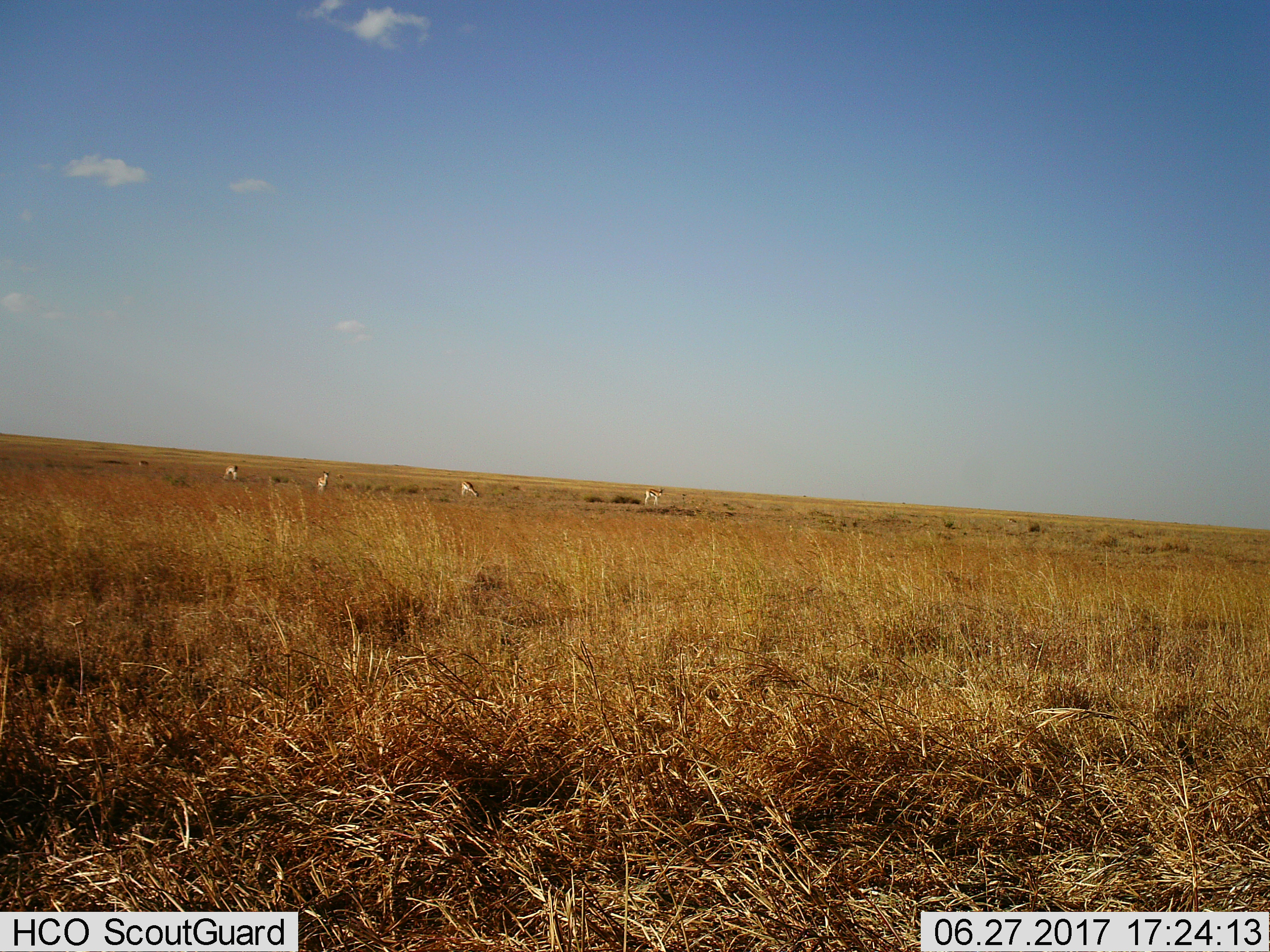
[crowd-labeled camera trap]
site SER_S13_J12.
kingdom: Animalia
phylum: Chordata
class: Mammalia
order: Artiodactyla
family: Bovidae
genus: Eudorcas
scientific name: Eudorcas thomsonii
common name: thomson's gazelle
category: gazellethomsons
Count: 5.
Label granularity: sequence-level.